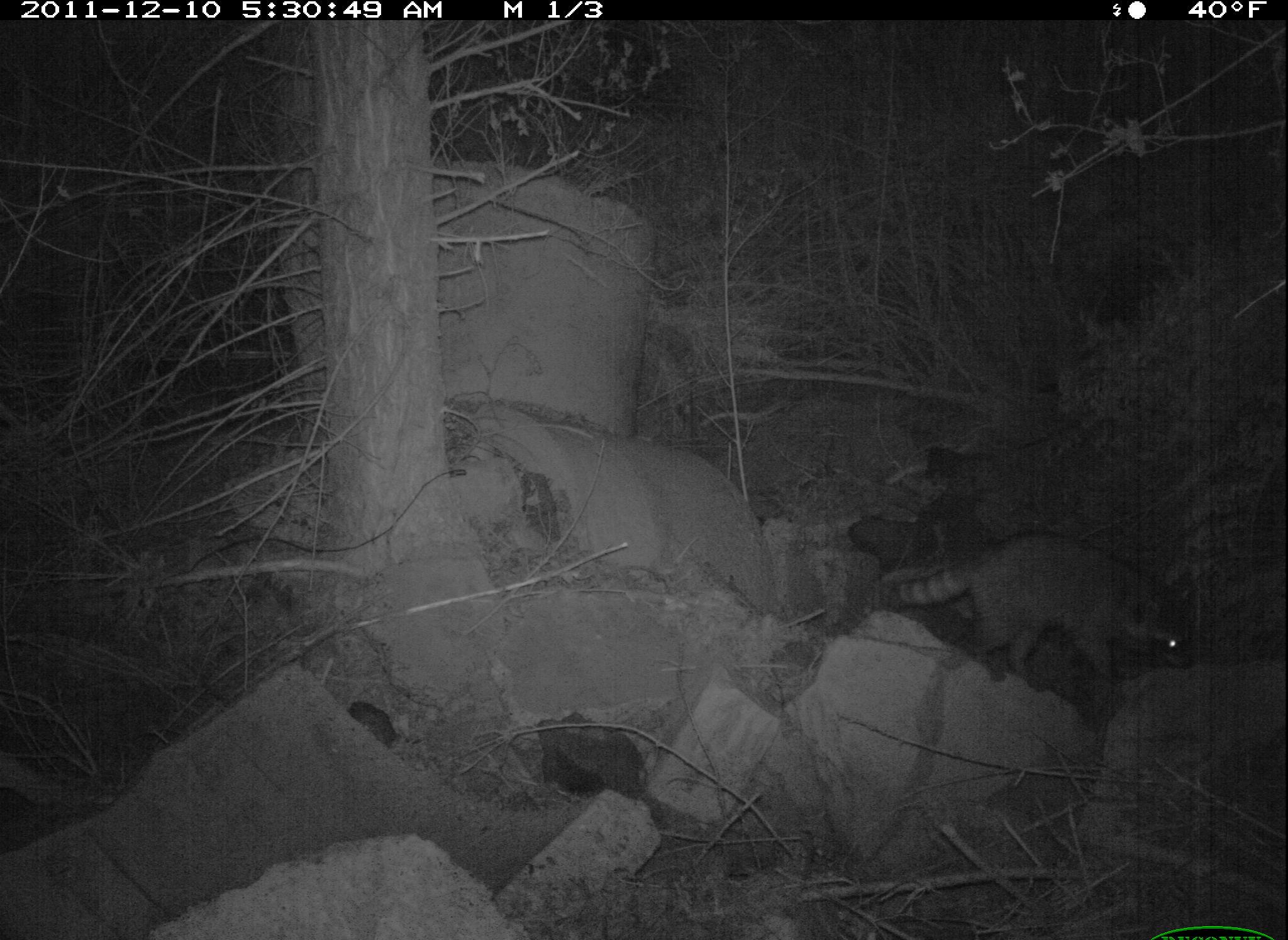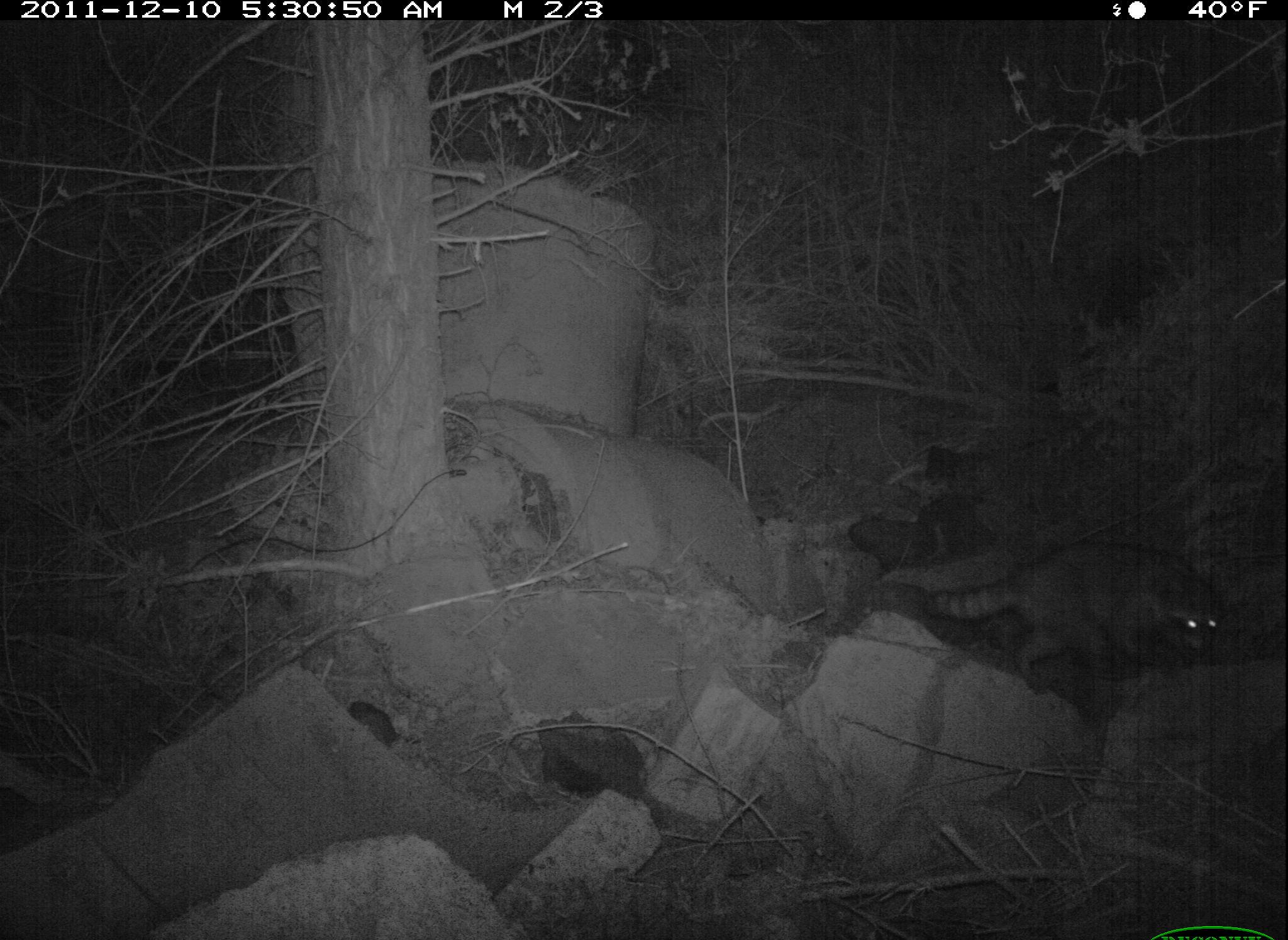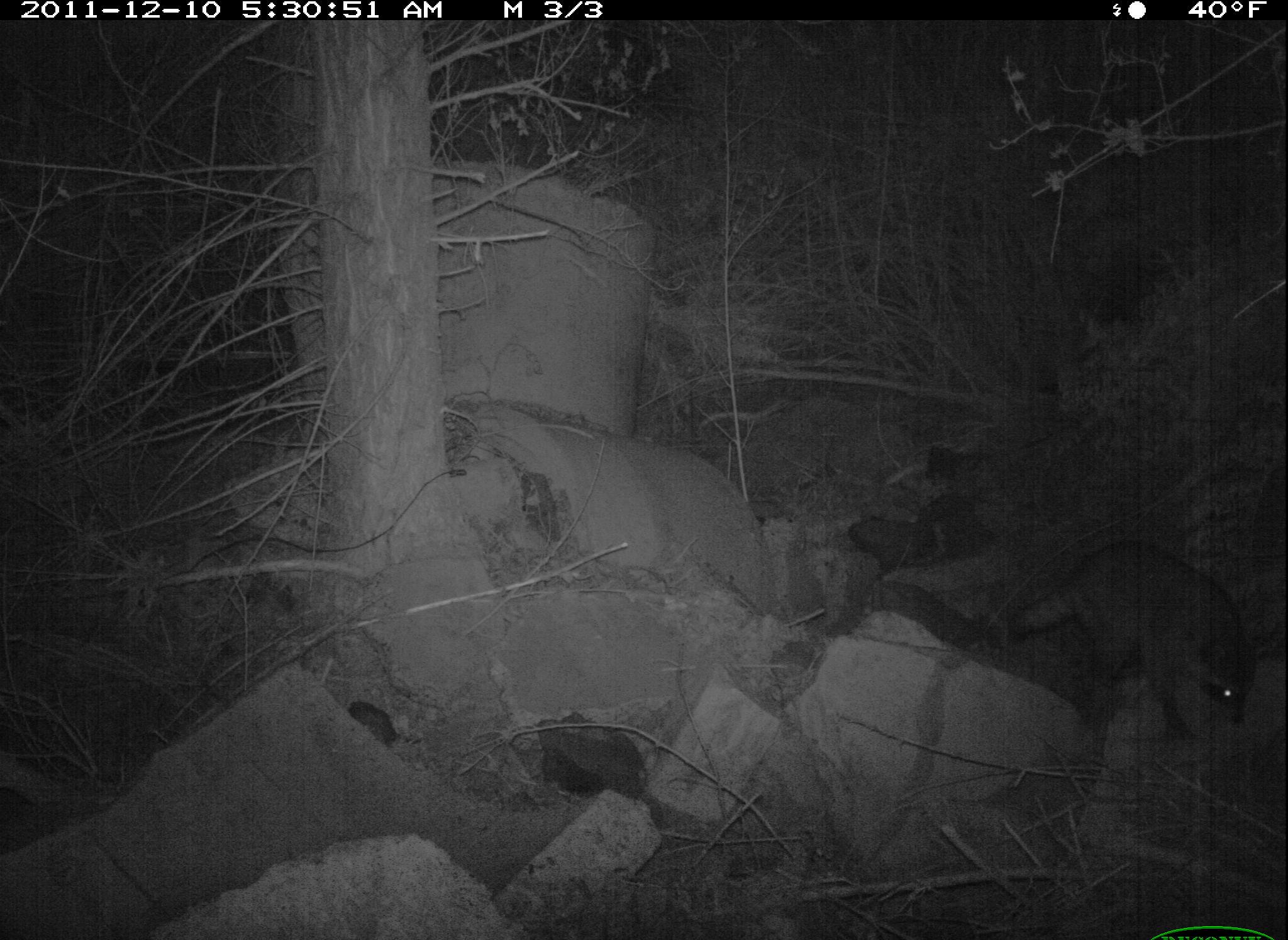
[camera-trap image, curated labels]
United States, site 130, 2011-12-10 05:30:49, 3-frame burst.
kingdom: Animalia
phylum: Chordata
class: Mammalia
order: Carnivora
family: Procyonidae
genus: Procyon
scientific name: Procyon lotor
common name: raccoon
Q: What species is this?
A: Raccoon (Procyon lotor).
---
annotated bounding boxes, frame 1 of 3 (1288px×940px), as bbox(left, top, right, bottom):
raccoon: bbox(892, 519, 1201, 707)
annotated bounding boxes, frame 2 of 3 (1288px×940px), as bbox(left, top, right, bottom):
raccoon: bbox(918, 530, 1233, 697)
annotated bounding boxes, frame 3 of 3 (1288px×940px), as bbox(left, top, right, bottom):
raccoon: bbox(998, 528, 1261, 749)